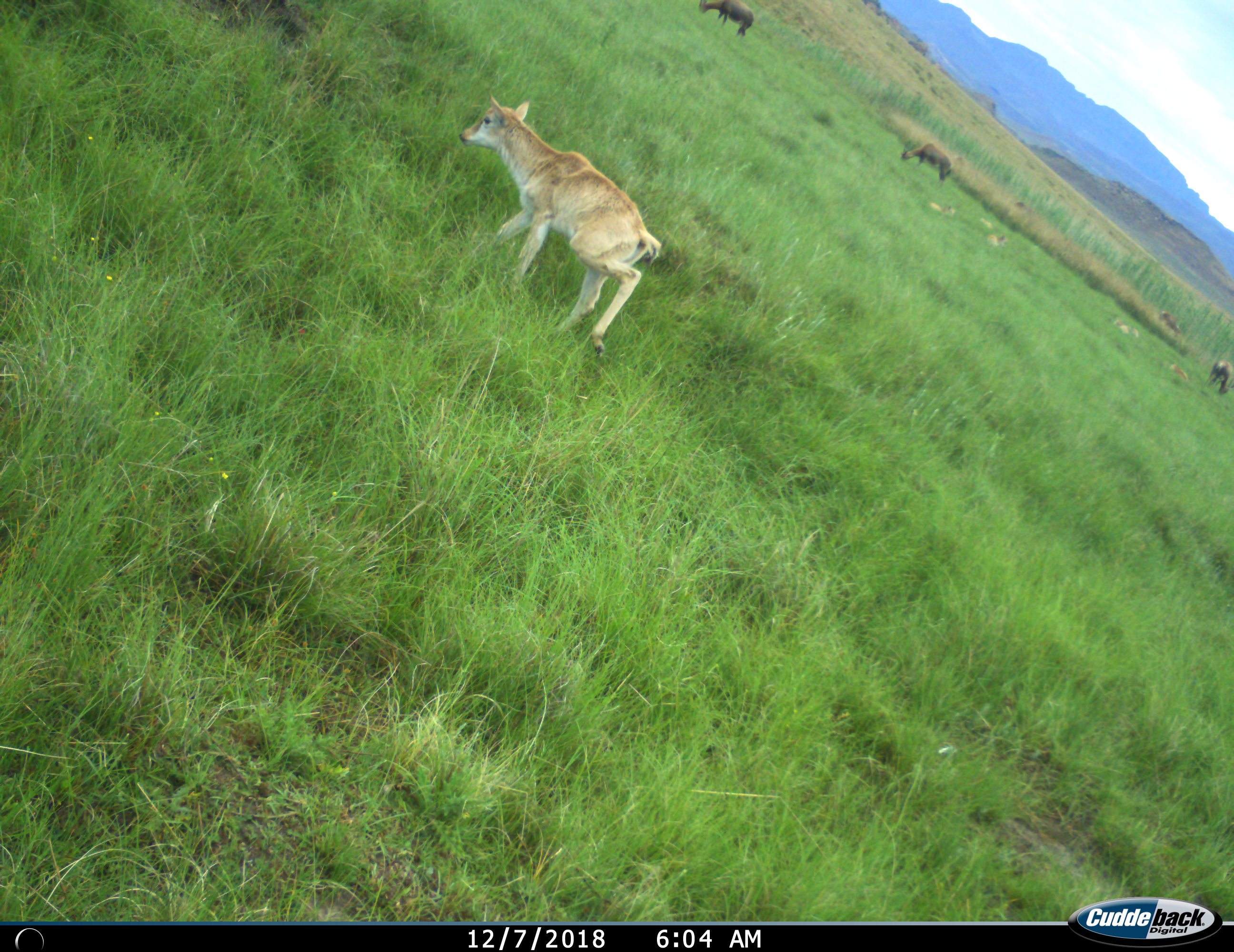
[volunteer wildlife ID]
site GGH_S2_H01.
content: unidentified animal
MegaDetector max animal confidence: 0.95